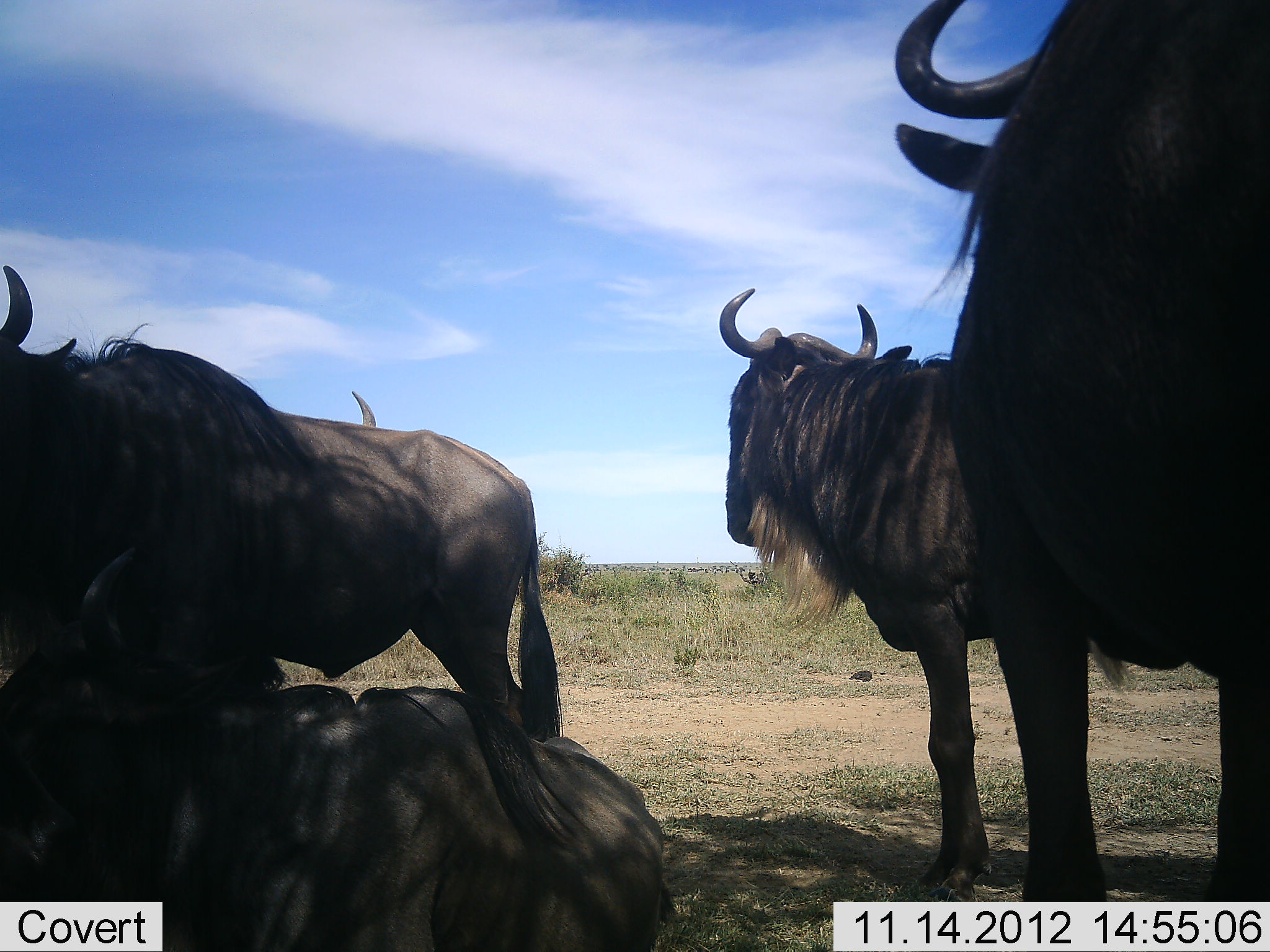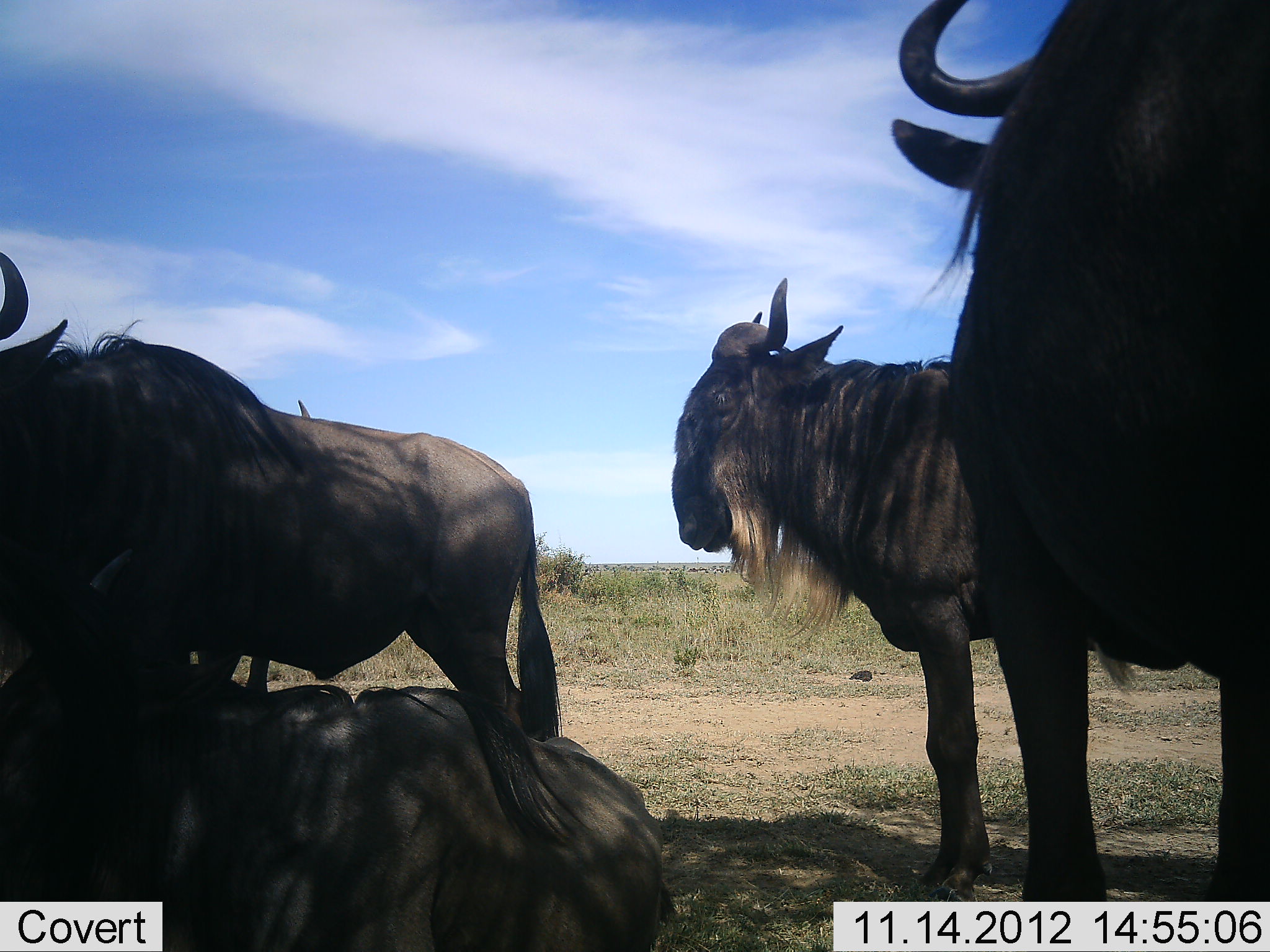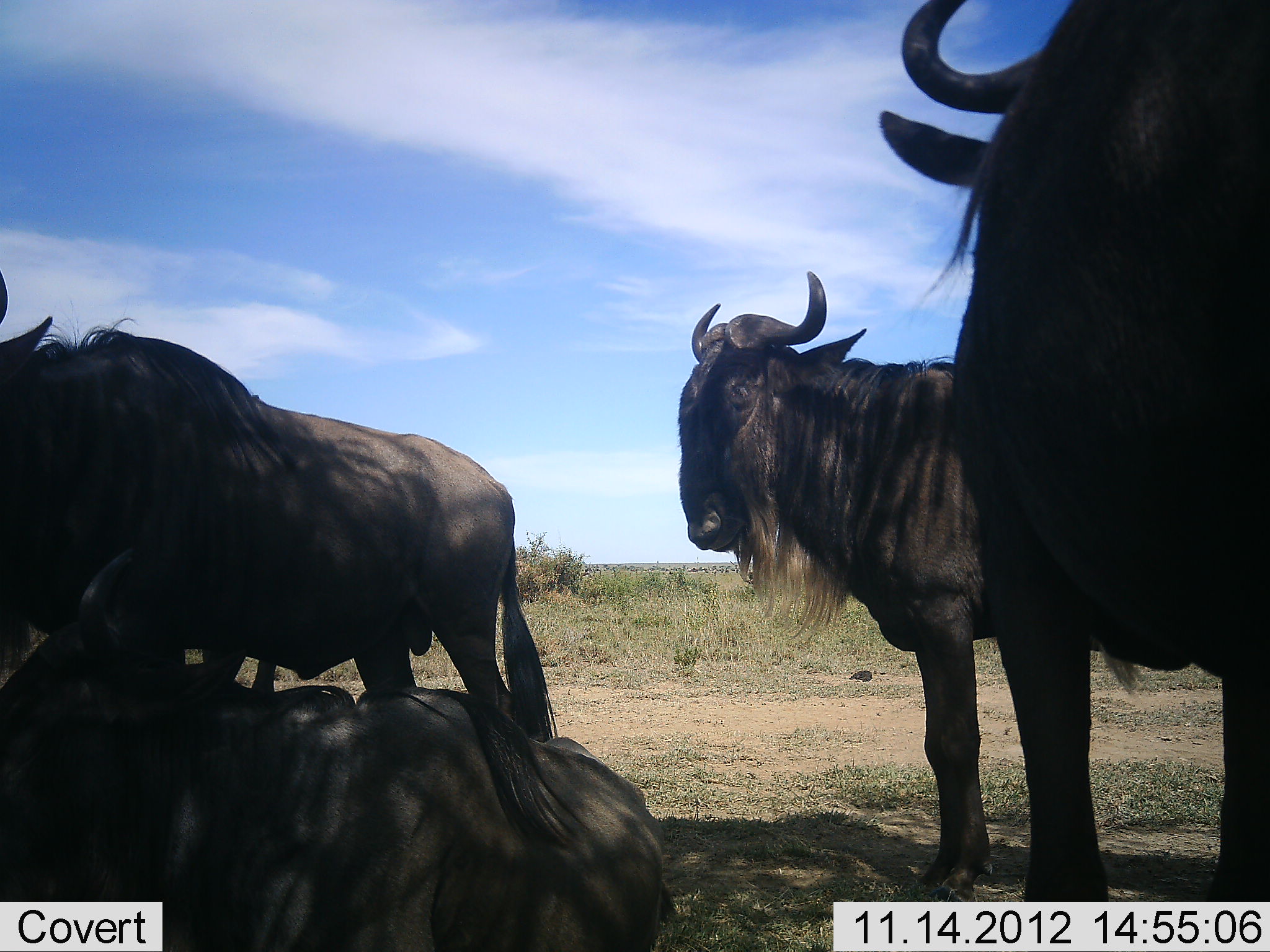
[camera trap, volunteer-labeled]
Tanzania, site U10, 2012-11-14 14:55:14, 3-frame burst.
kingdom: Animalia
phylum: Chordata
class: Mammalia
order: Artiodactyla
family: Bovidae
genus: Connochaetes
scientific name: Connochaetes taurinus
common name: blue wildebeest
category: wildebeest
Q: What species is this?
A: Wildebeest (blue wildebeest) (Connochaetes taurinus).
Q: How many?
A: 4.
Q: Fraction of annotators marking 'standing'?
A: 80%.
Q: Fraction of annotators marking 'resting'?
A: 90%.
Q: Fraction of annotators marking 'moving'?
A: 10%.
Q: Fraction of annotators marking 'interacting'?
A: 0%.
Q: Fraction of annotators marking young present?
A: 0%.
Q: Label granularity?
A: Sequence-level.